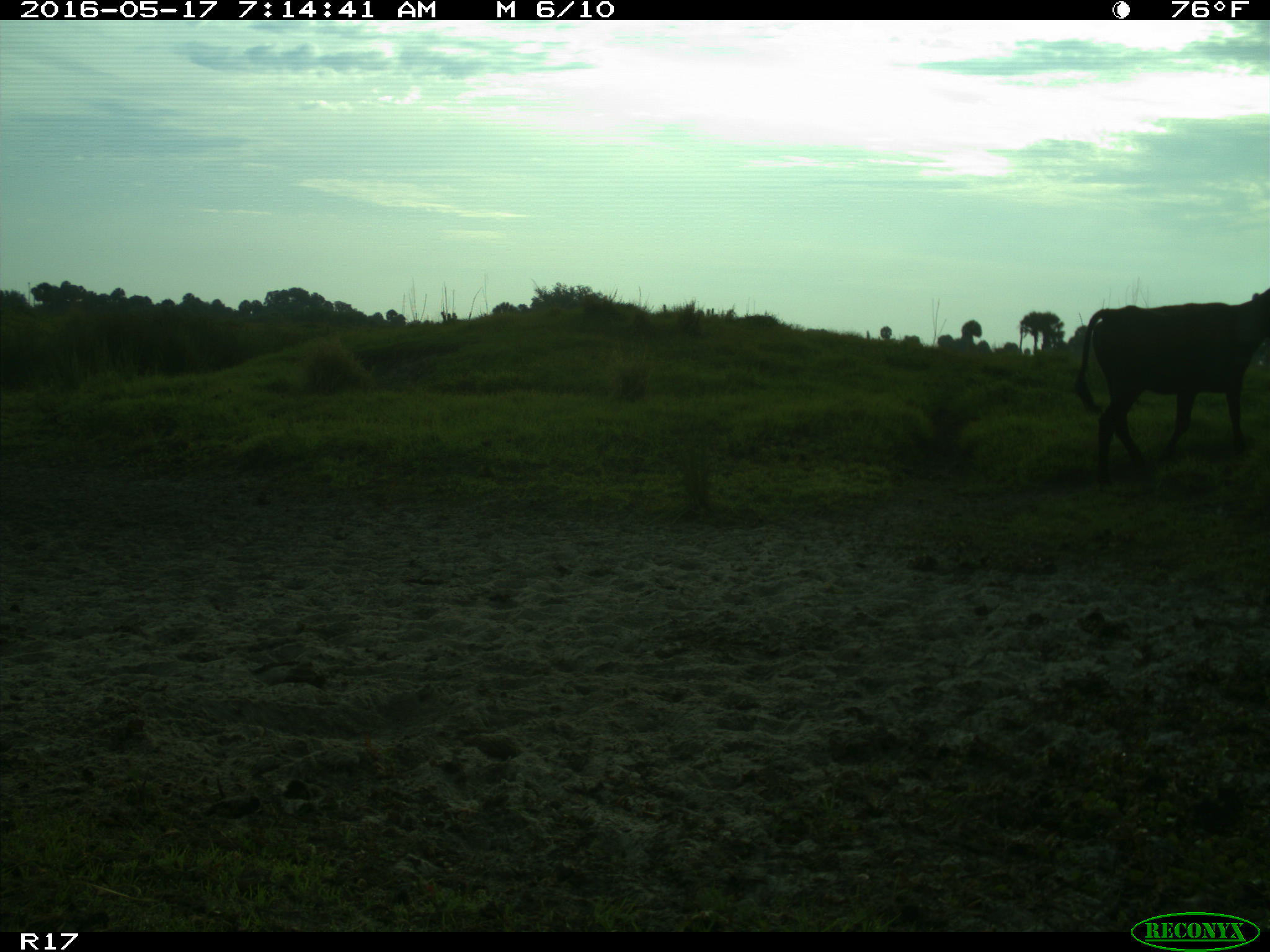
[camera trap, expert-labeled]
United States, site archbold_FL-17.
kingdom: Animalia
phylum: Chordata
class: Mammalia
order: Artiodactyla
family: Bovidae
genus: Bos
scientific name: Bos taurus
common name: domestic cow